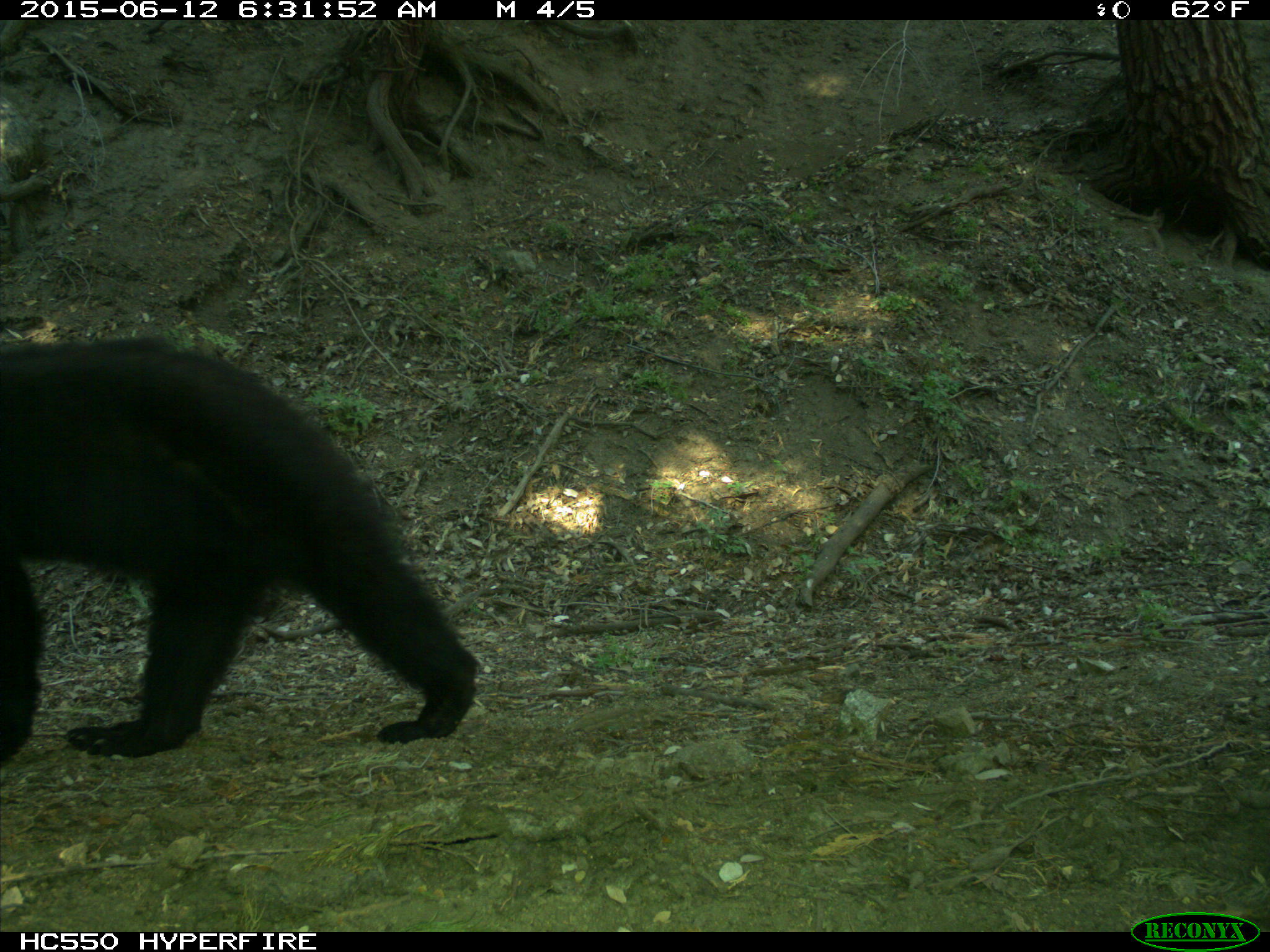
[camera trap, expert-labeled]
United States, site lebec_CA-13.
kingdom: Animalia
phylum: Chordata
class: Mammalia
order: Carnivora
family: Ursidae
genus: Ursus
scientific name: Ursus americanus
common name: american black bear